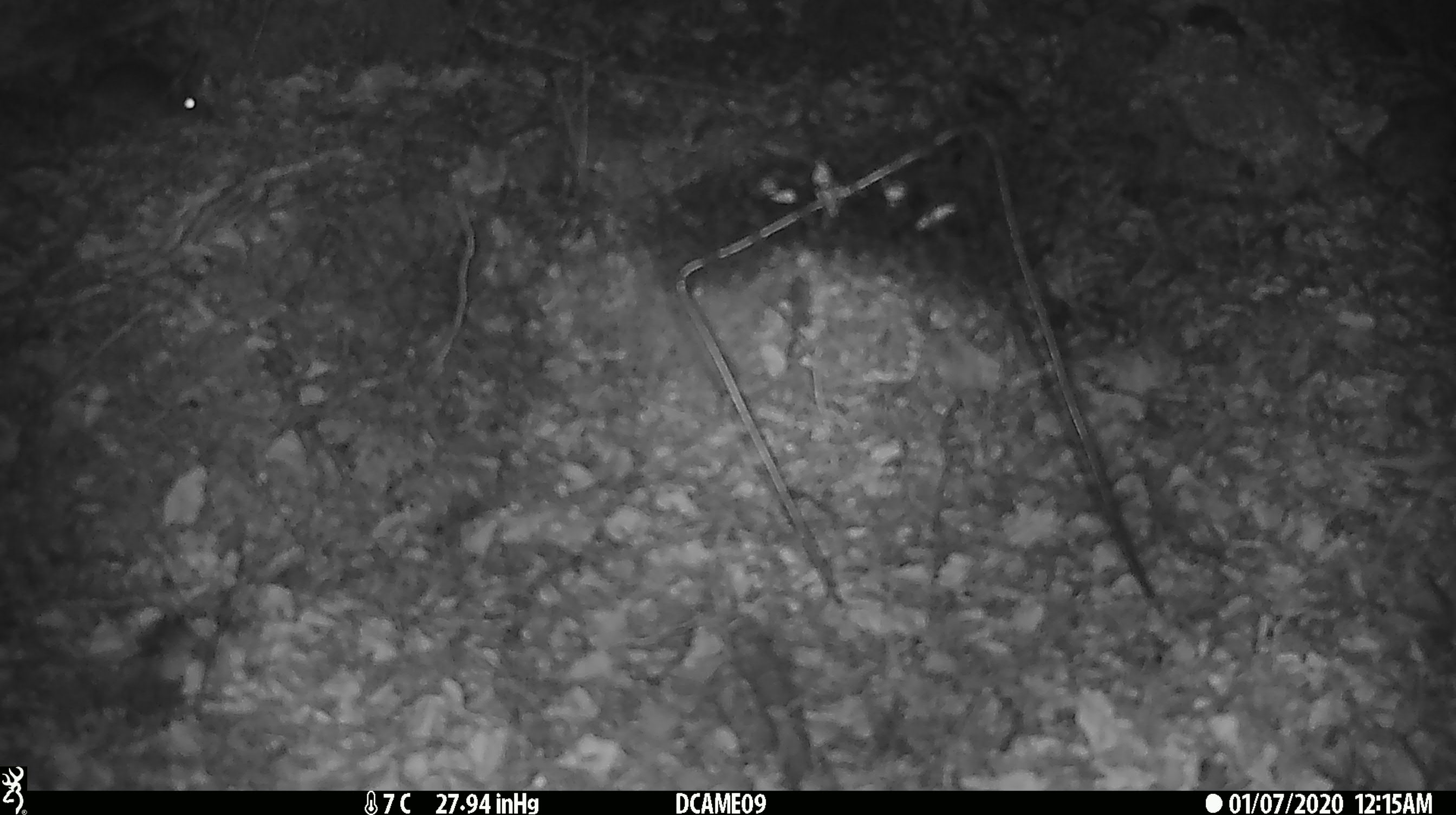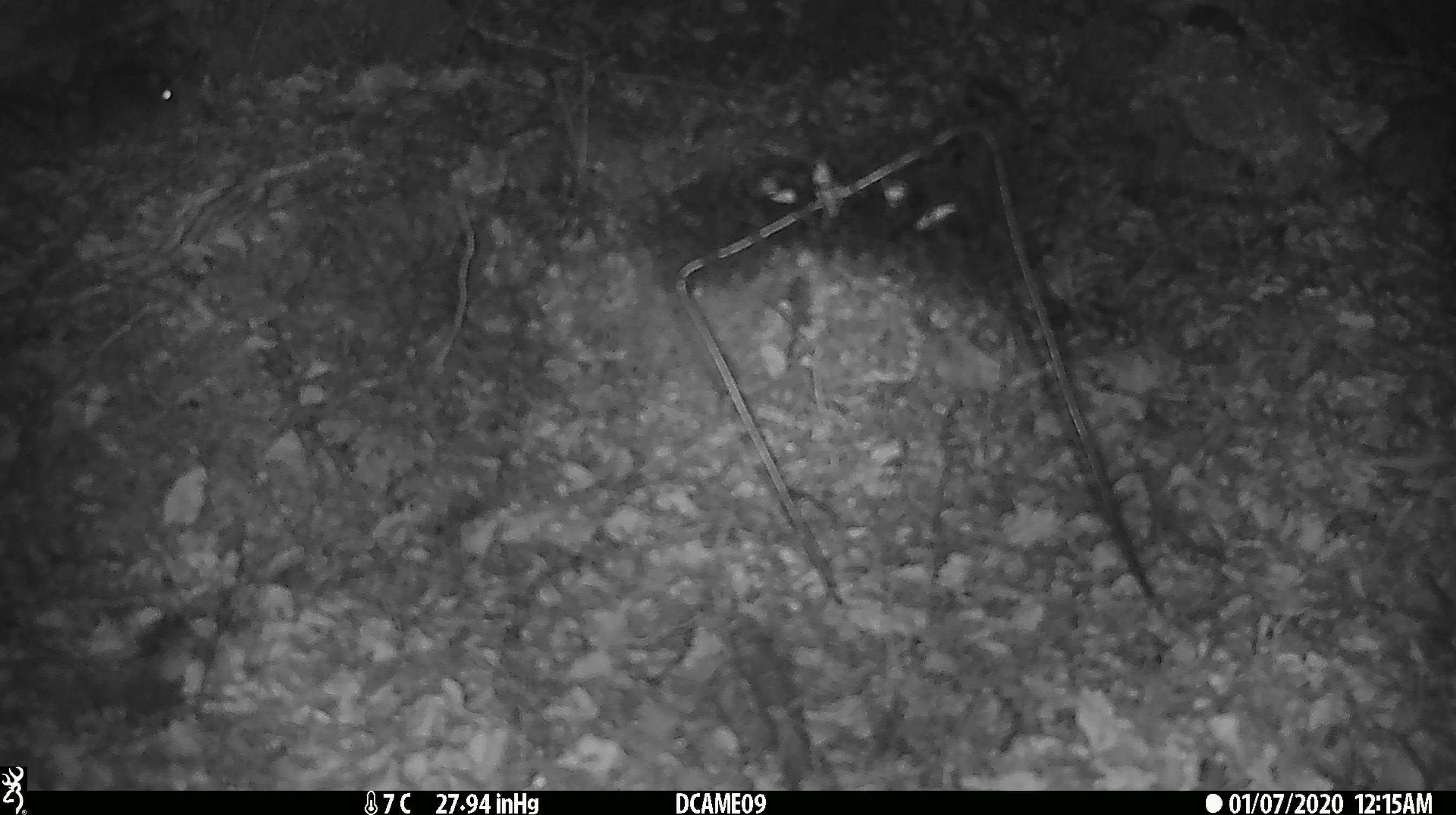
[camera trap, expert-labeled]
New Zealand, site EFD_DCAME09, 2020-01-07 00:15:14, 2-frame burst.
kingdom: Animalia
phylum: Chordata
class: Mammalia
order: Rodentia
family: Muridae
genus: Mus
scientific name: Mus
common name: mouse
Mouse (Mus).